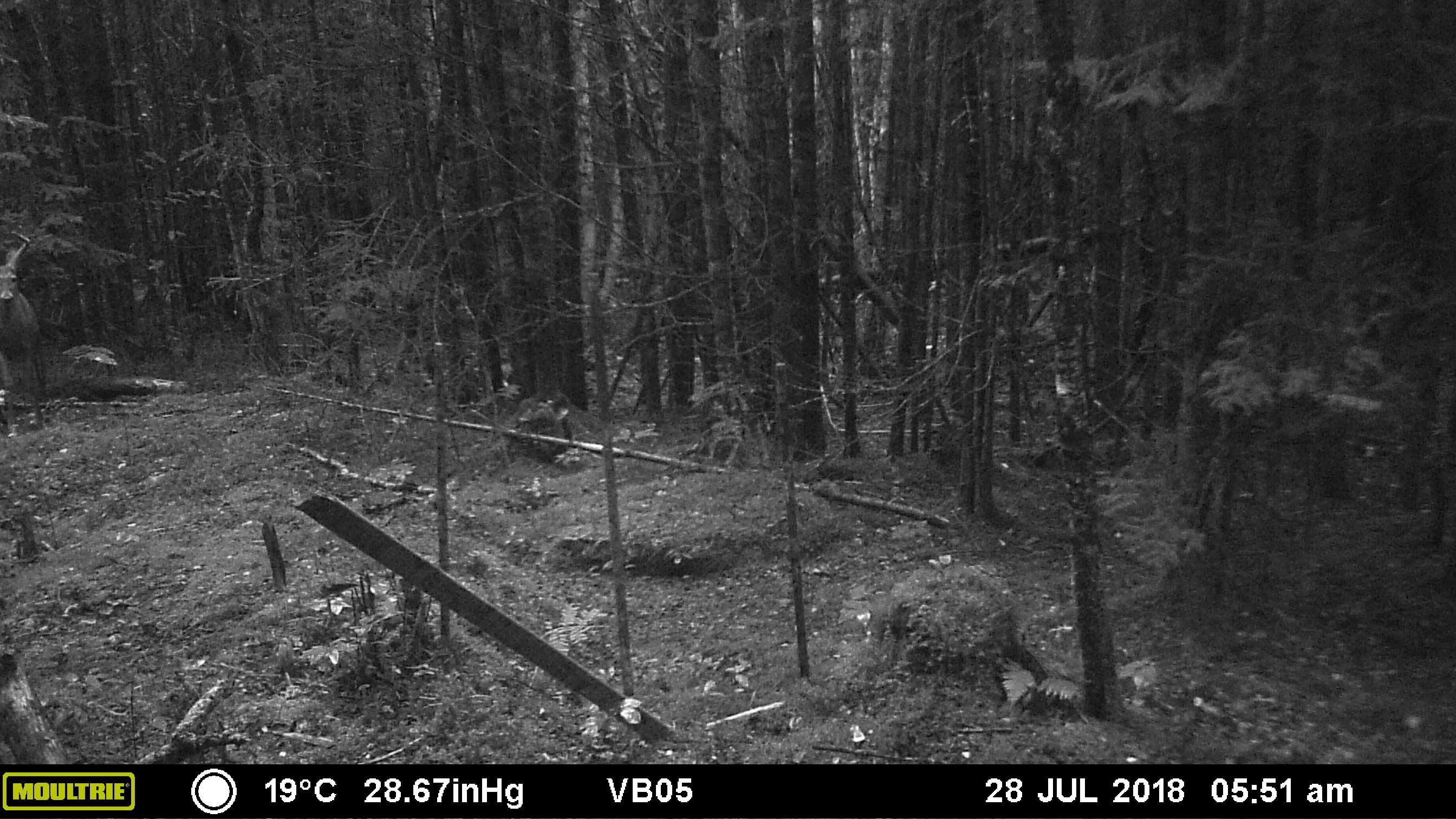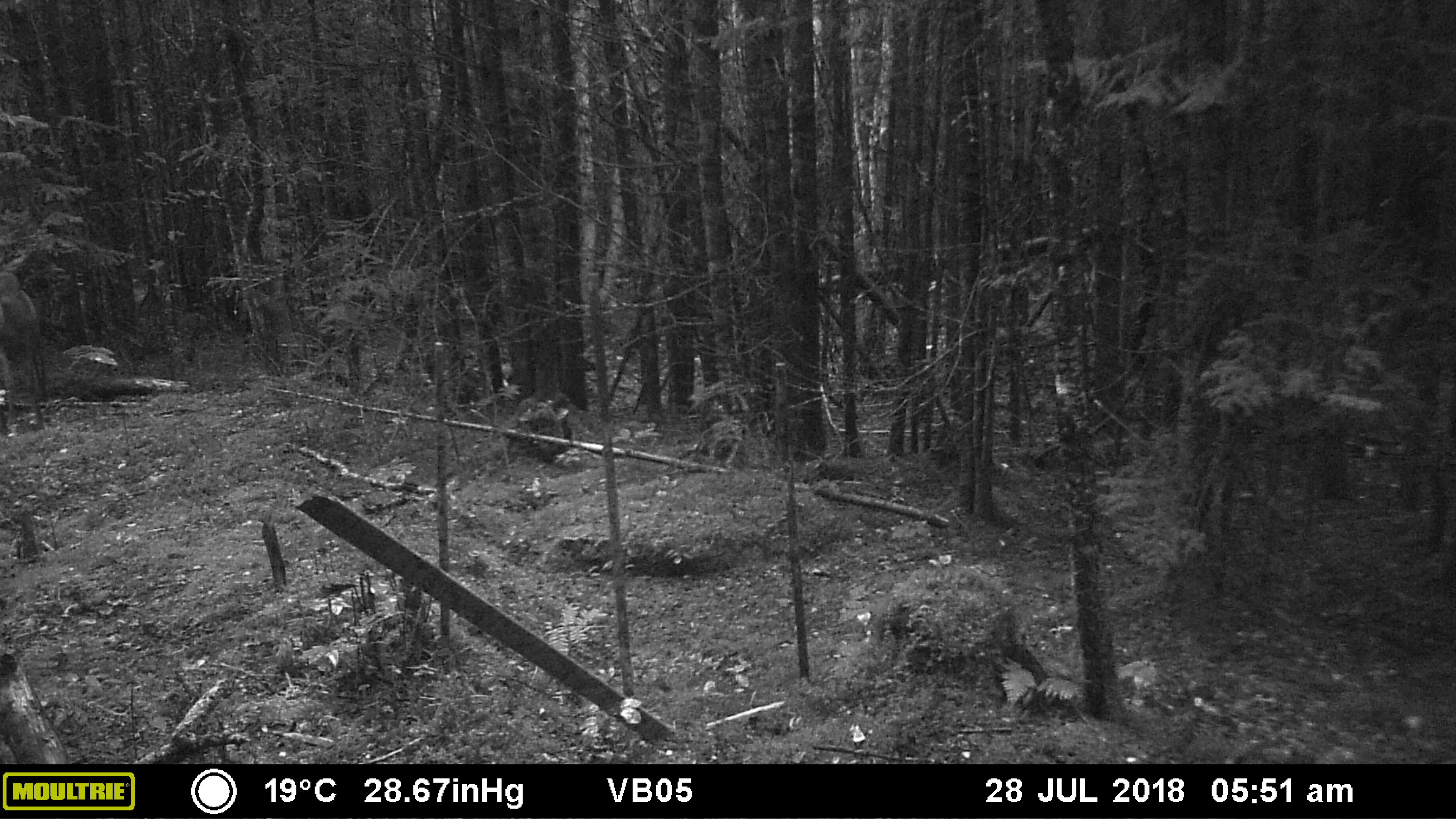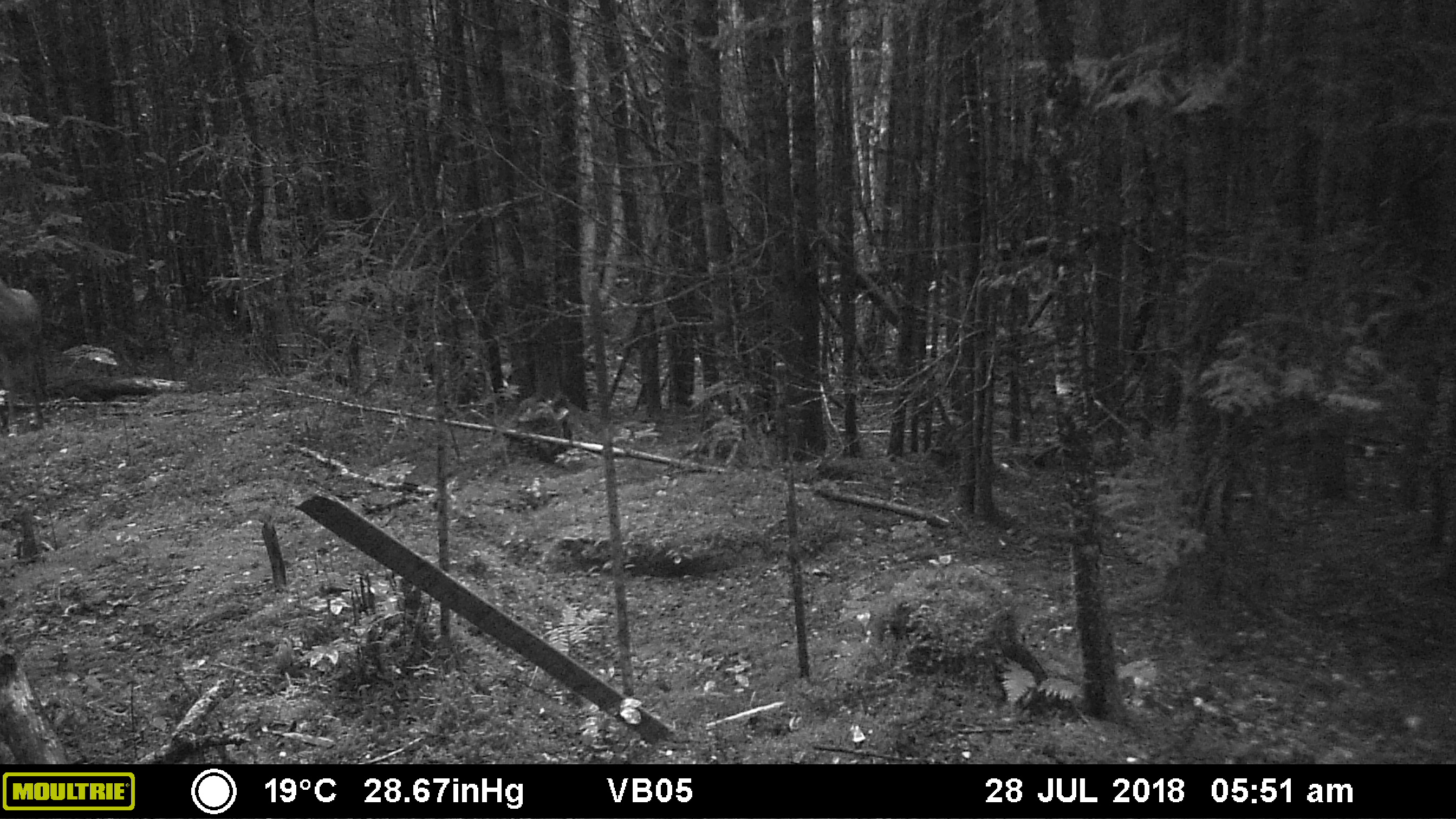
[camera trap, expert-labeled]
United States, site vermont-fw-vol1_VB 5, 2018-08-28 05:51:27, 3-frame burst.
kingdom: Animalia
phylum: Chordata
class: Mammalia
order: Artiodactyla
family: Cervidae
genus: Odocoileus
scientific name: Odocoileus virginianus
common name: white-tailed deer